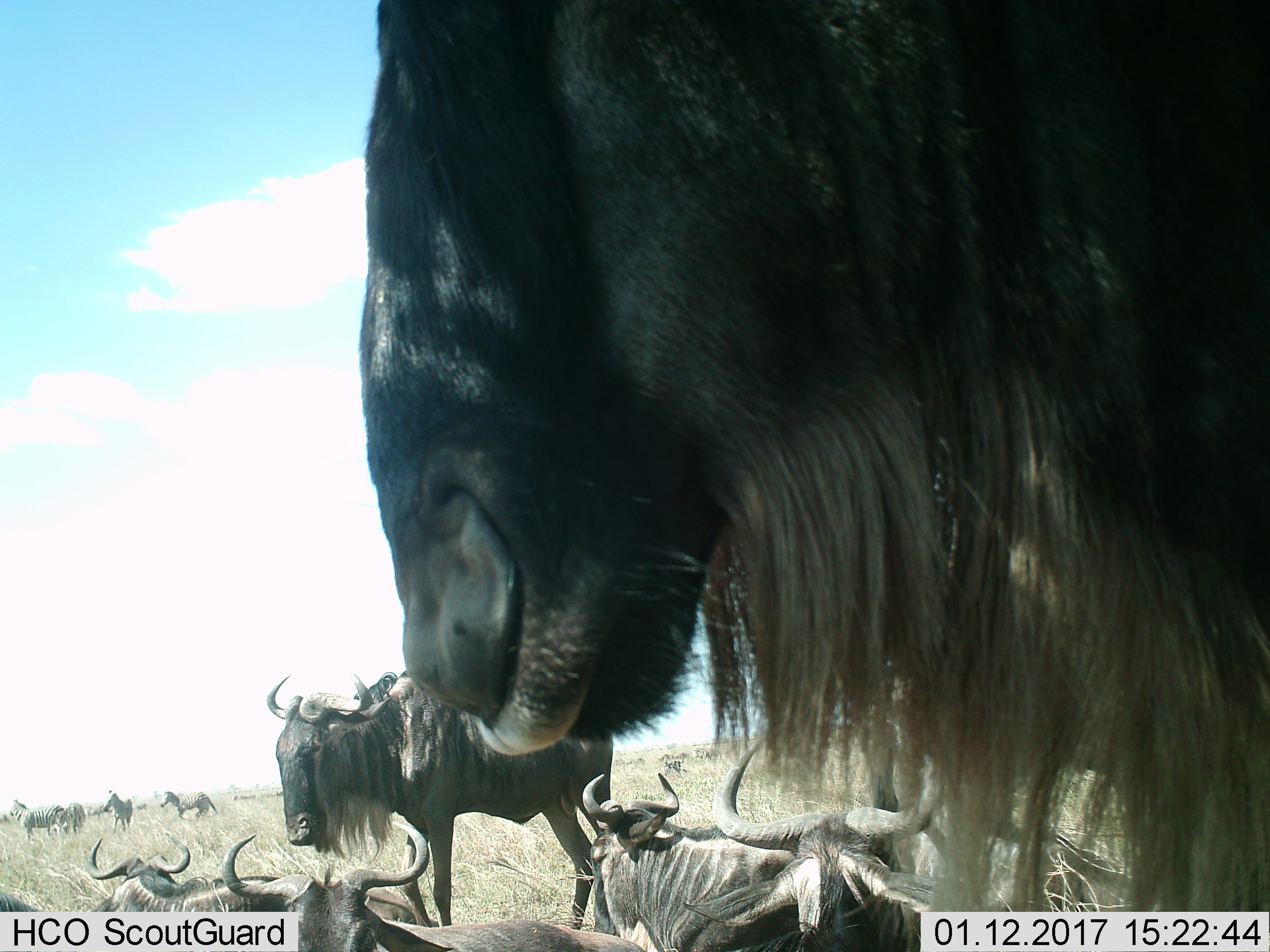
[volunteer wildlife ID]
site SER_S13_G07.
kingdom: Animalia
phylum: Chordata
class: Mammalia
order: Artiodactyla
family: Bovidae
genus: Connochaetes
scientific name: Connochaetes taurinus taurinus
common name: blue wildebeest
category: wildebeestblue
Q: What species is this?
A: Wildebeestblue (blue wildebeest) (Connochaetes taurinus taurinus).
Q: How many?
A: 7.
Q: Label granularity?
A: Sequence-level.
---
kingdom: Animalia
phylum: Chordata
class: Mammalia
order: Perissodactyla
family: Equidae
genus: Equus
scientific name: Equus quagga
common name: plains zebra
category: zebraplains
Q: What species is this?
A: Zebraplains (plains zebra) (Equus quagga).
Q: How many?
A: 5.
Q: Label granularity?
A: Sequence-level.